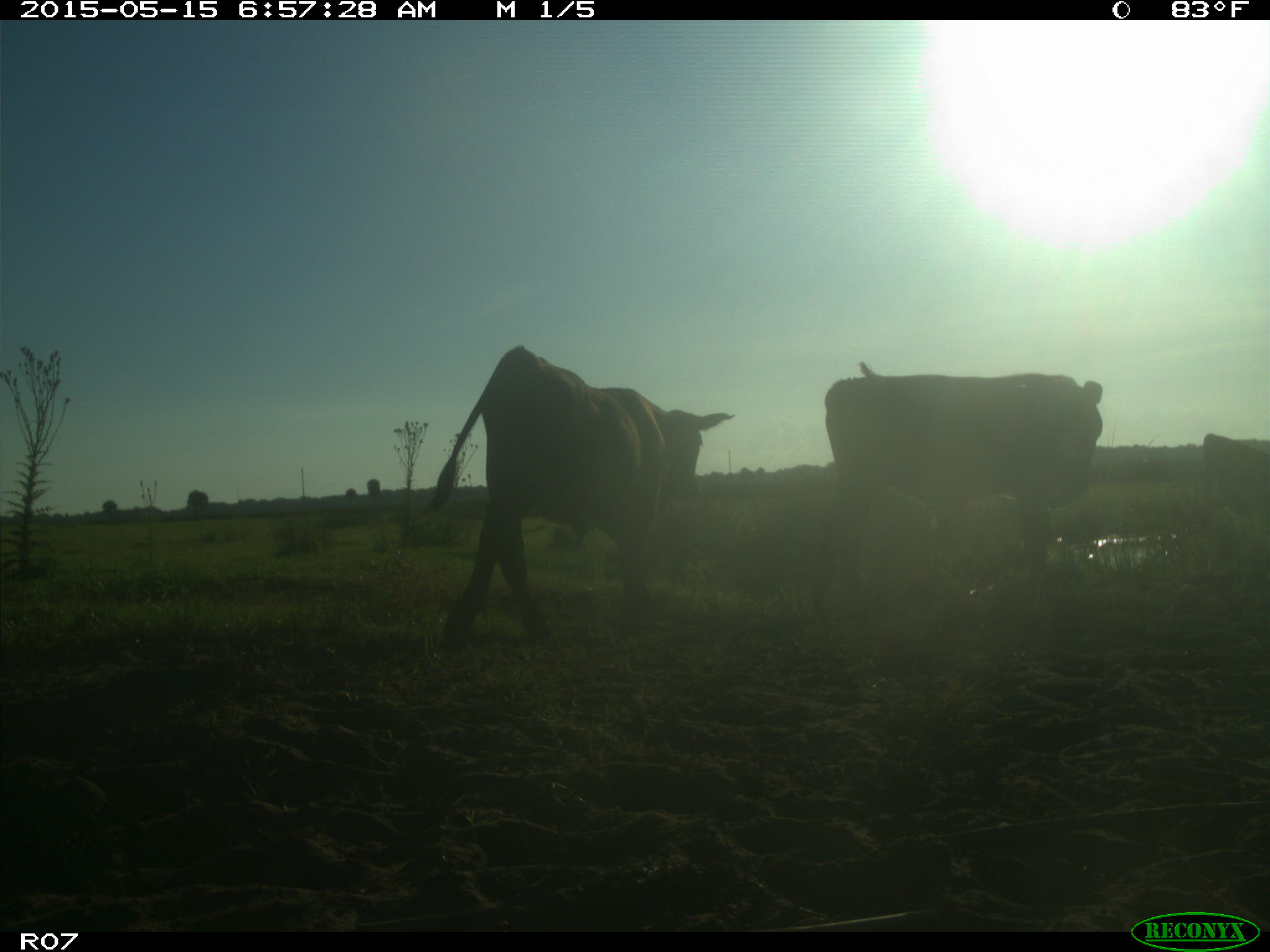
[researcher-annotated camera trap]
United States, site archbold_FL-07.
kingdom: Animalia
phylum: Chordata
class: Mammalia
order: Artiodactyla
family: Bovidae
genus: Bos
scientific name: Bos taurus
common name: domestic cow